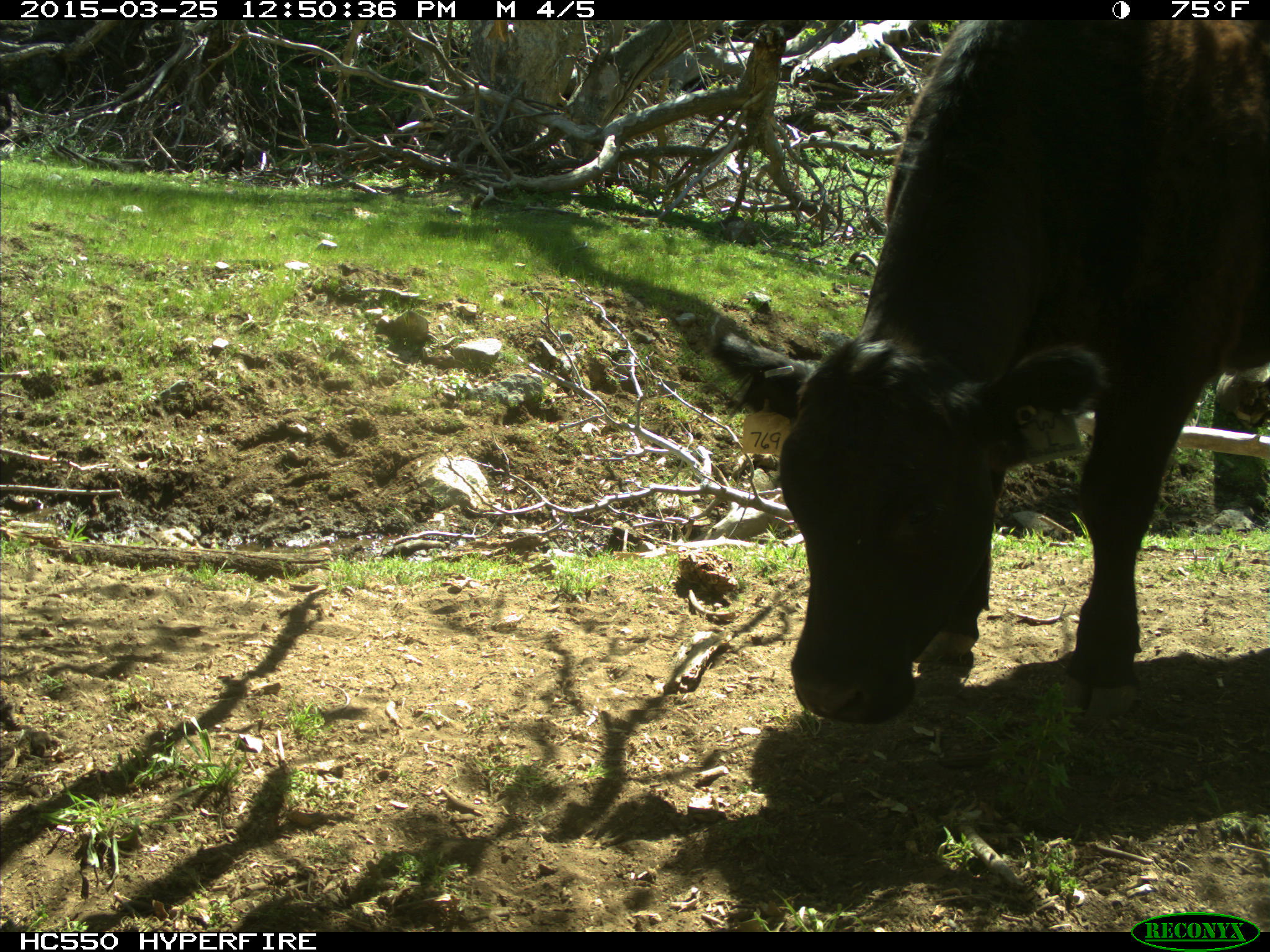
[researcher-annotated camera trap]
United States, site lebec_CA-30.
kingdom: Animalia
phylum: Chordata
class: Mammalia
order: Artiodactyla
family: Bovidae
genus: Bos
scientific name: Bos taurus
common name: domestic cow